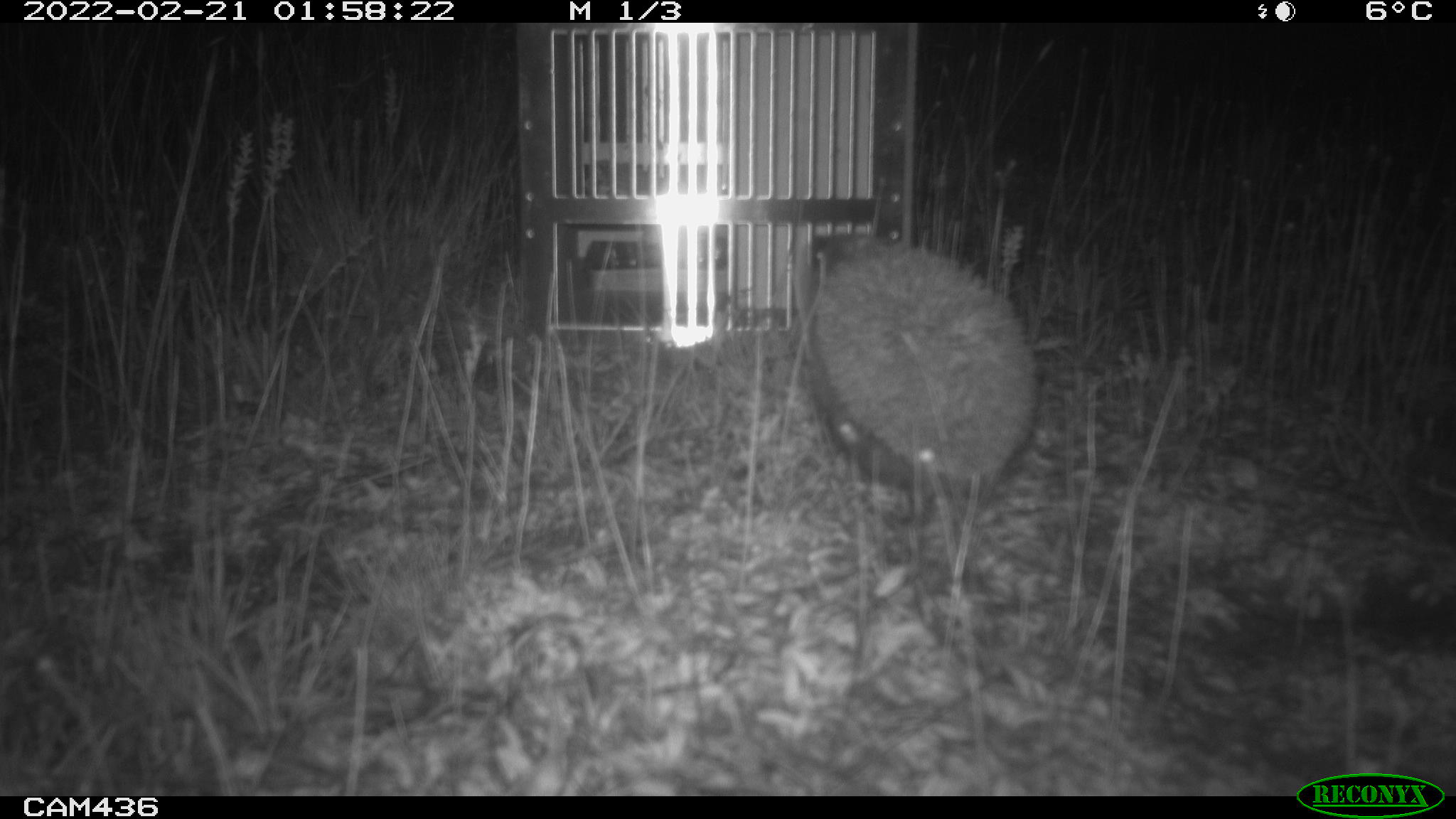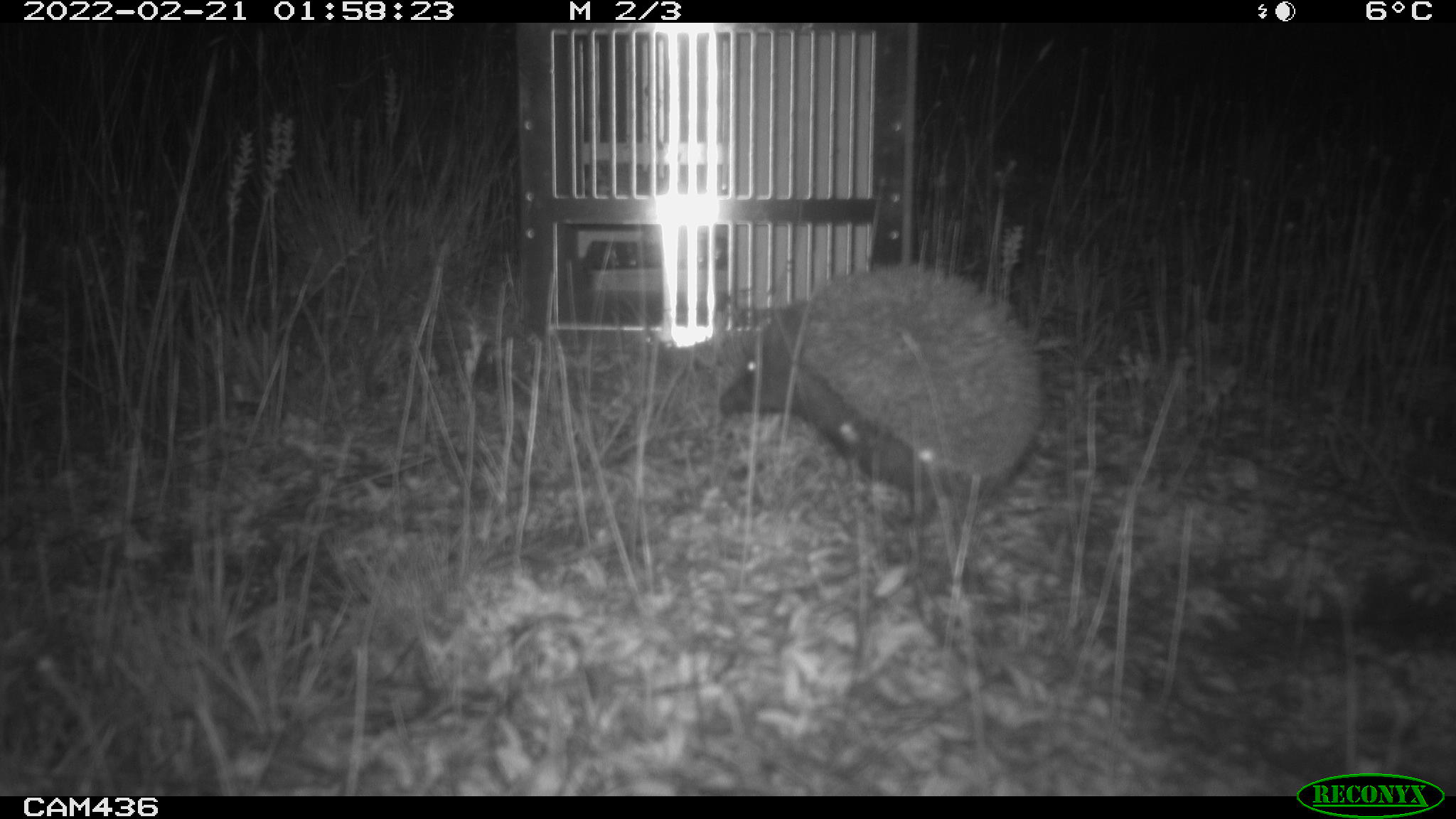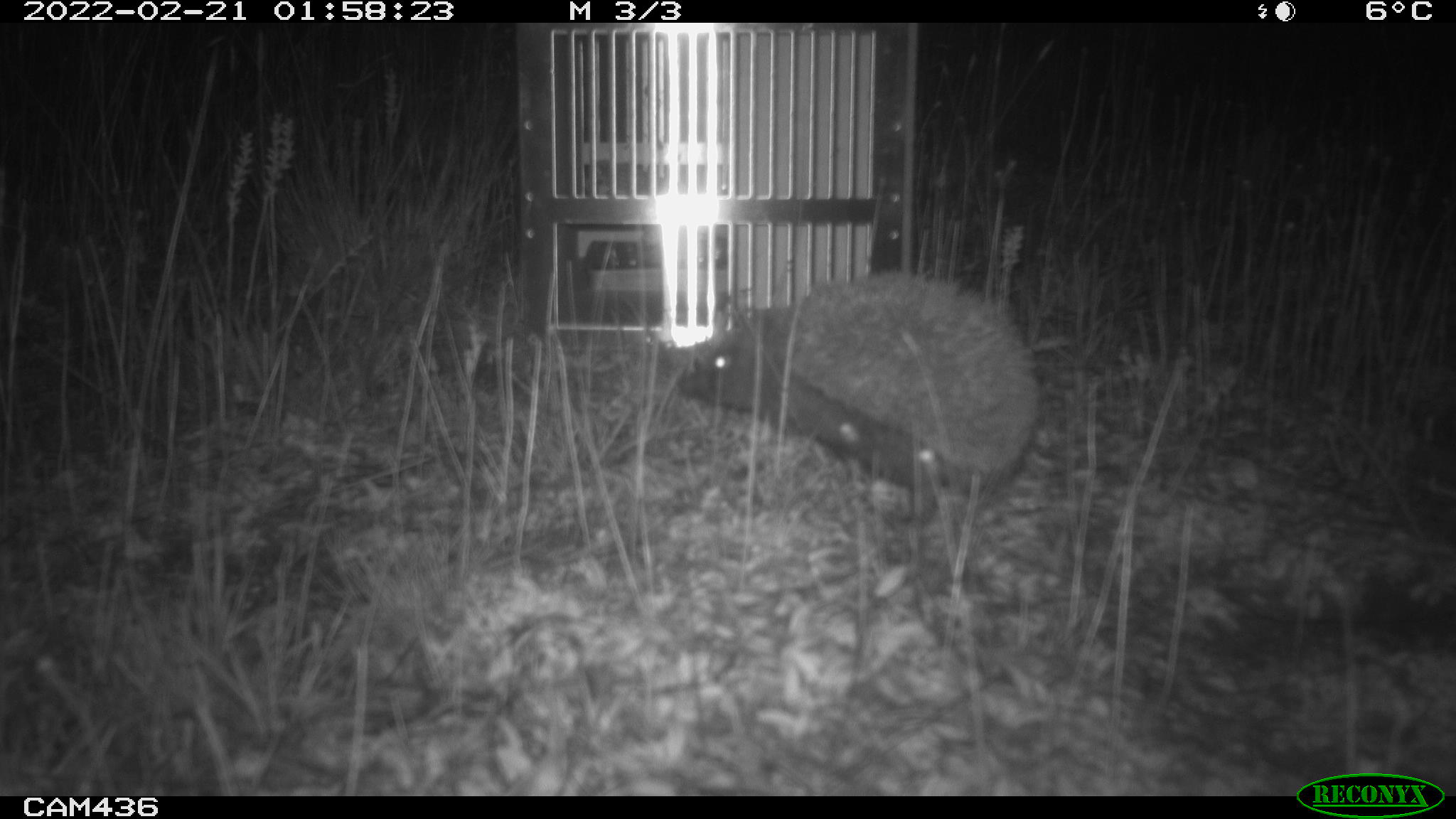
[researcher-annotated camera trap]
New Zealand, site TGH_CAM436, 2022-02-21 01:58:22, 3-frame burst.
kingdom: Animalia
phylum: Chordata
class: Mammalia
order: Eulipotyphla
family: Erinaceidae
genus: Erinaceus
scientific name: Erinaceus europaeus europaeus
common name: european hedgehog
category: hedgehog